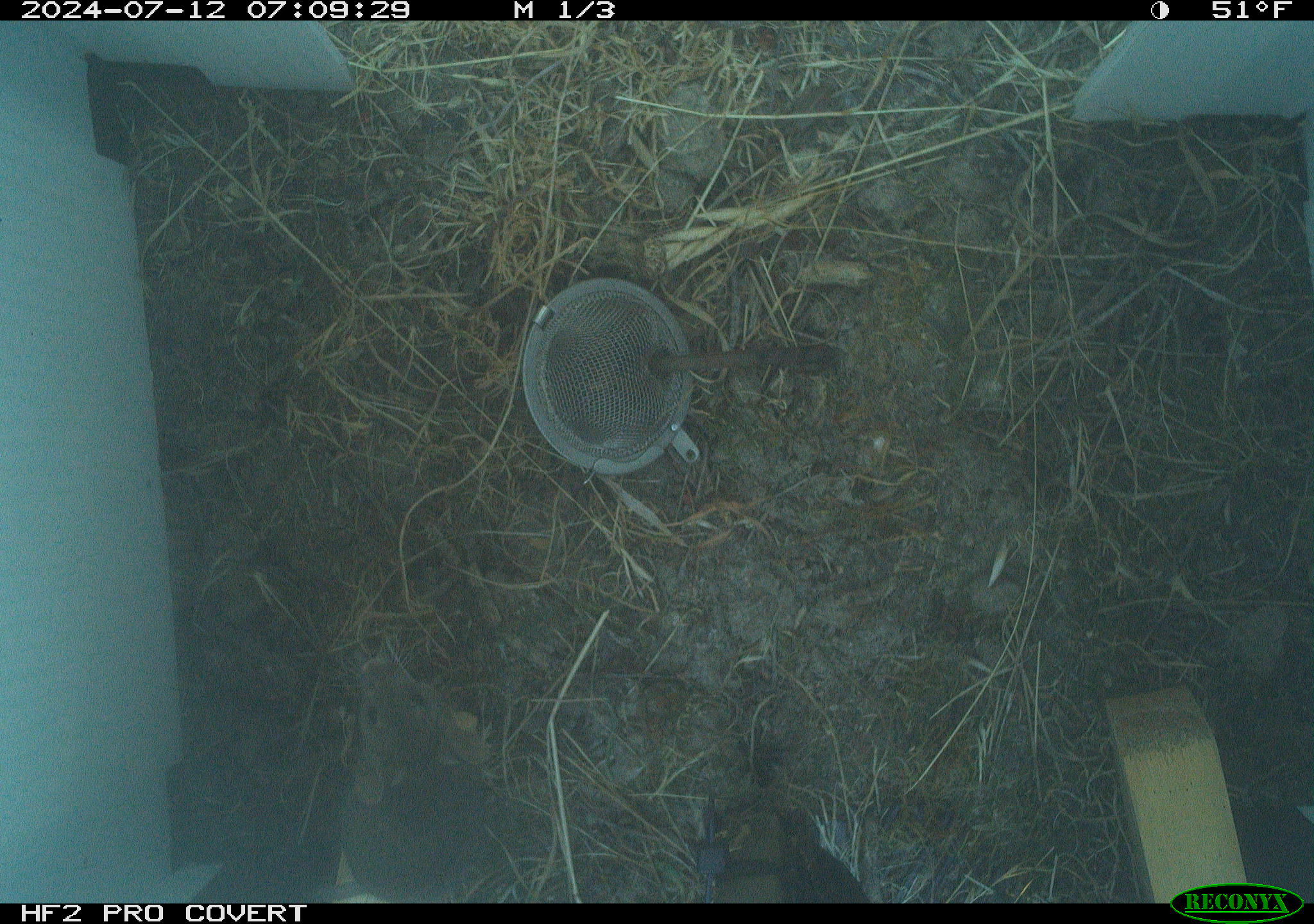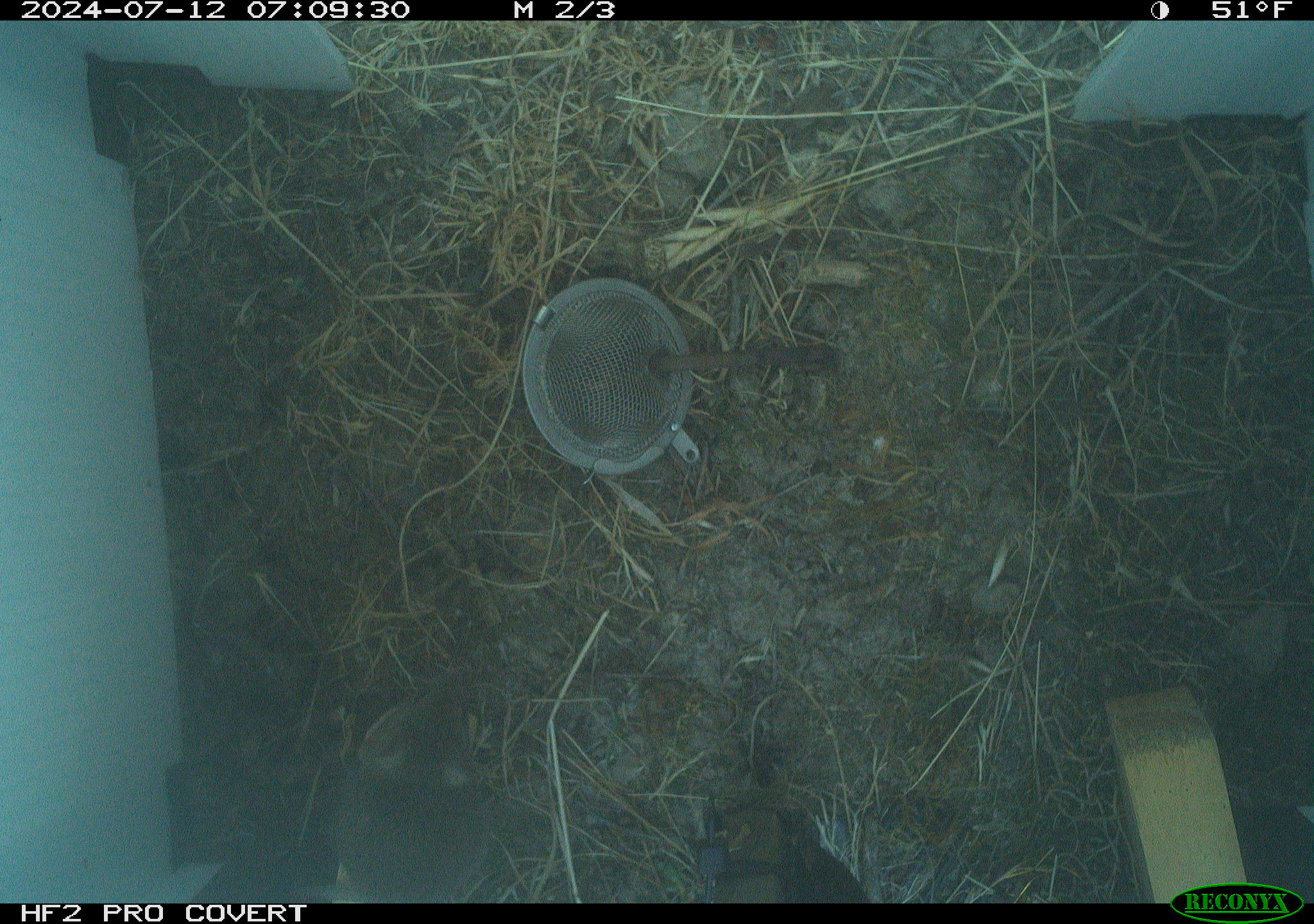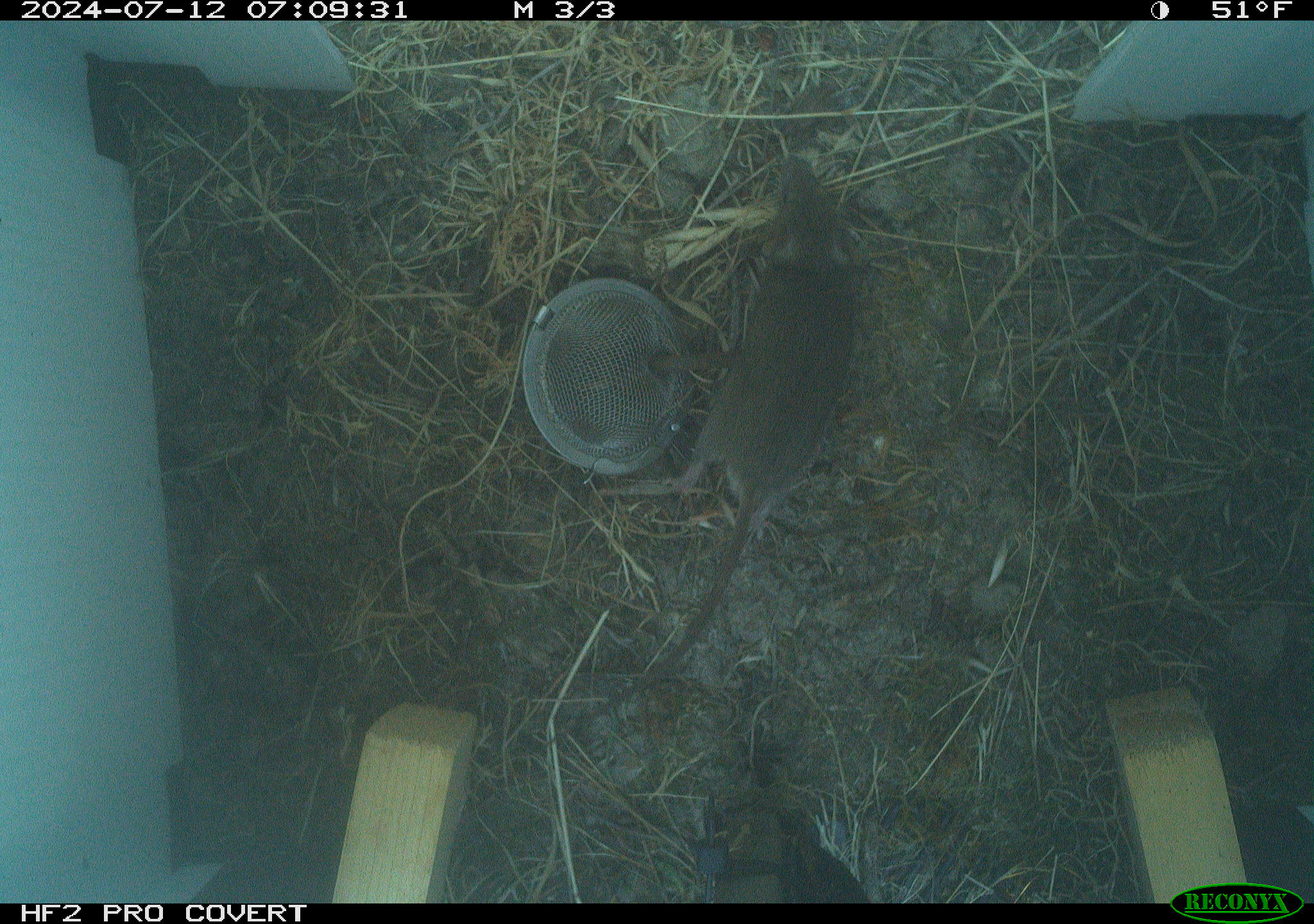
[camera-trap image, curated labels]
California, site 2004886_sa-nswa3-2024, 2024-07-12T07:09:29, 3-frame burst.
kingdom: Animalia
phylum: Chordata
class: Mammalia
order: Rodentia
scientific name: Rodentia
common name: rodent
Rodent (Rodentia).